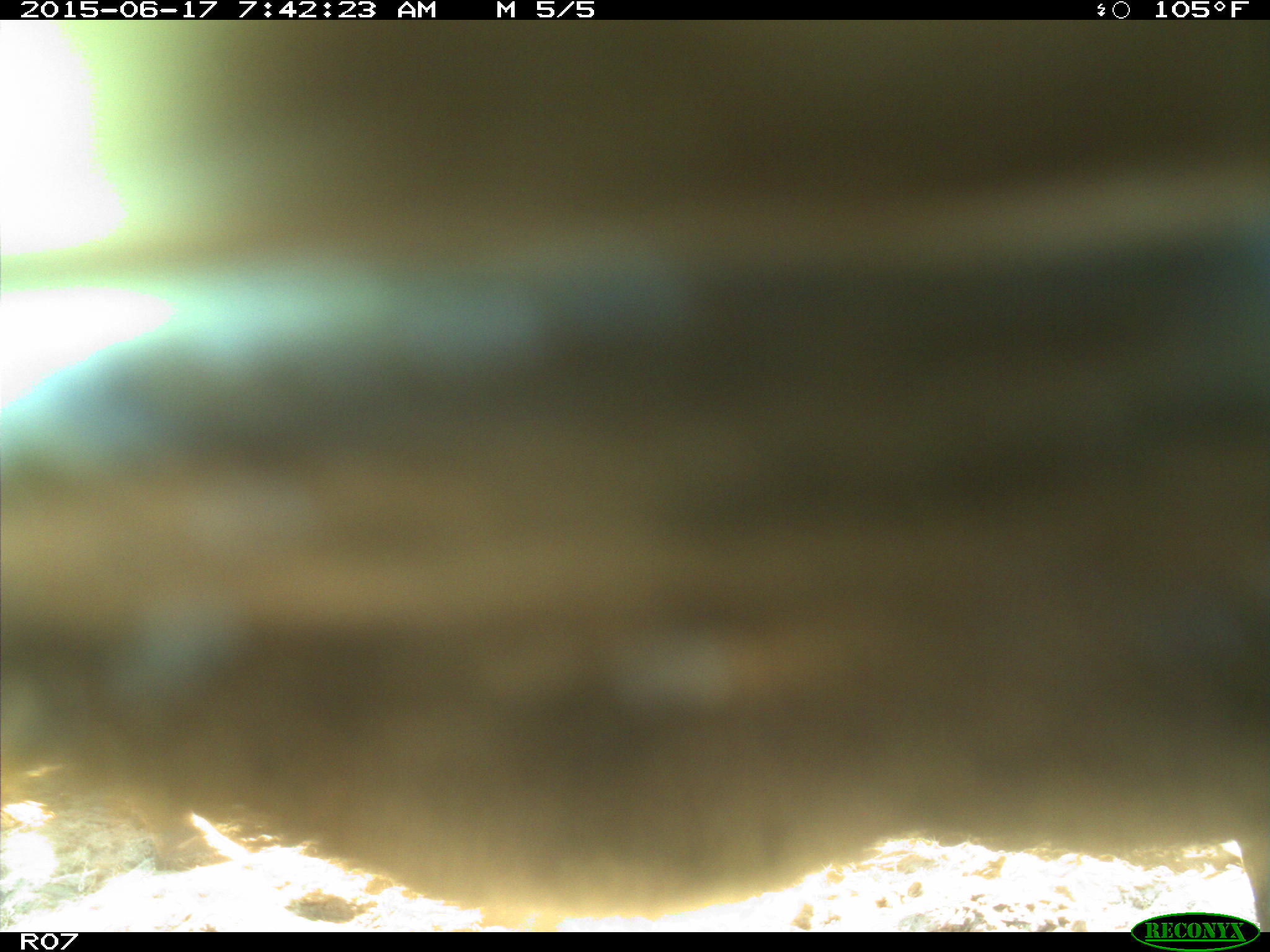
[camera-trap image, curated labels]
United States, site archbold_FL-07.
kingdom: Animalia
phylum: Chordata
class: Mammalia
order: Artiodactyla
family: Bovidae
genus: Bos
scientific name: Bos taurus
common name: domestic cow